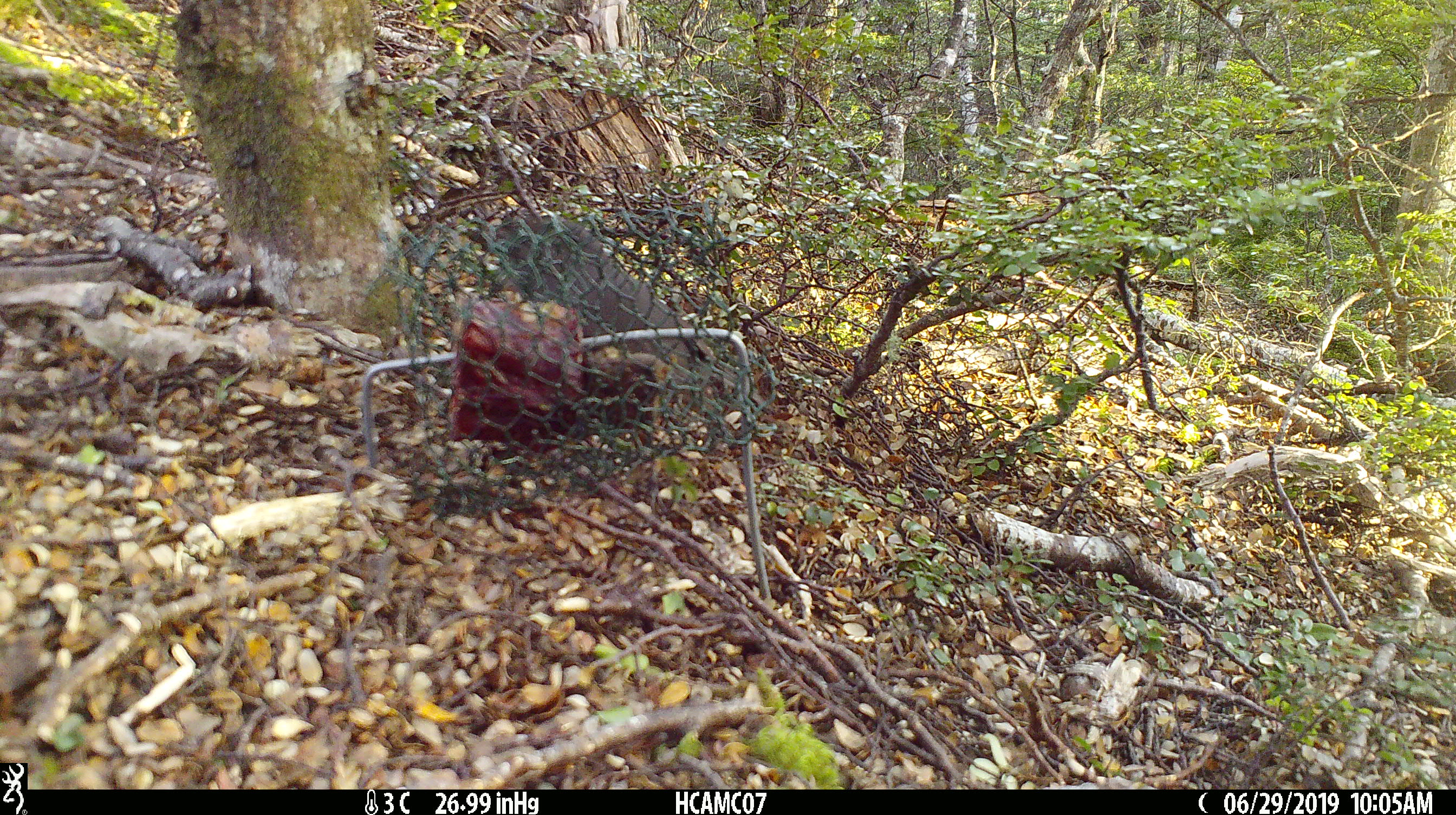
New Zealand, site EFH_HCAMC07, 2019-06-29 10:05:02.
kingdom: Animalia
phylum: Chordata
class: Aves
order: Passeriformes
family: Petroicidae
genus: Petroica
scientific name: Petroica australis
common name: new zealand robin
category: robin